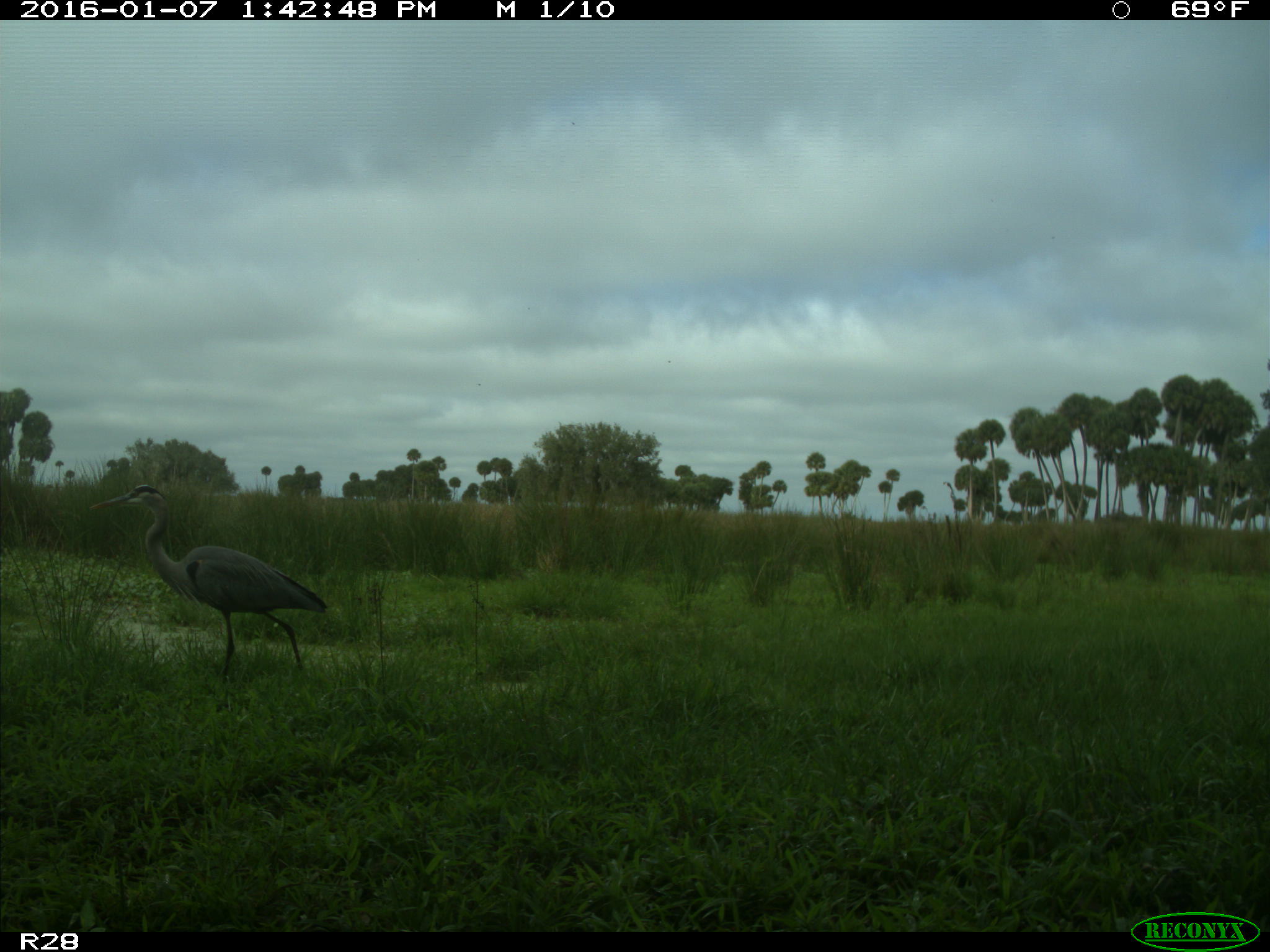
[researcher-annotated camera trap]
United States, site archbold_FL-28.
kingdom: Animalia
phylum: Chordata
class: Aves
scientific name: Aves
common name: birds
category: unidentified bird